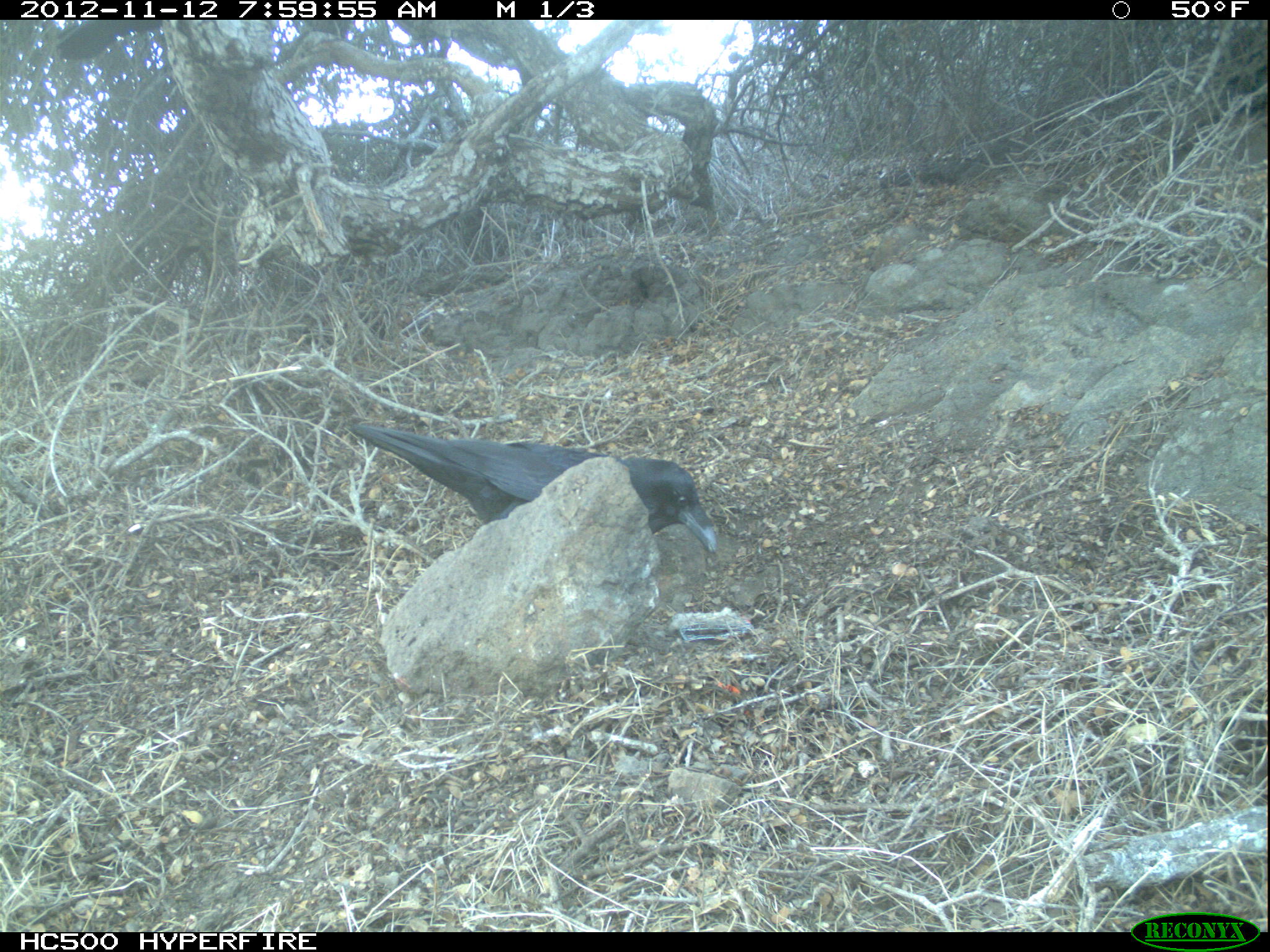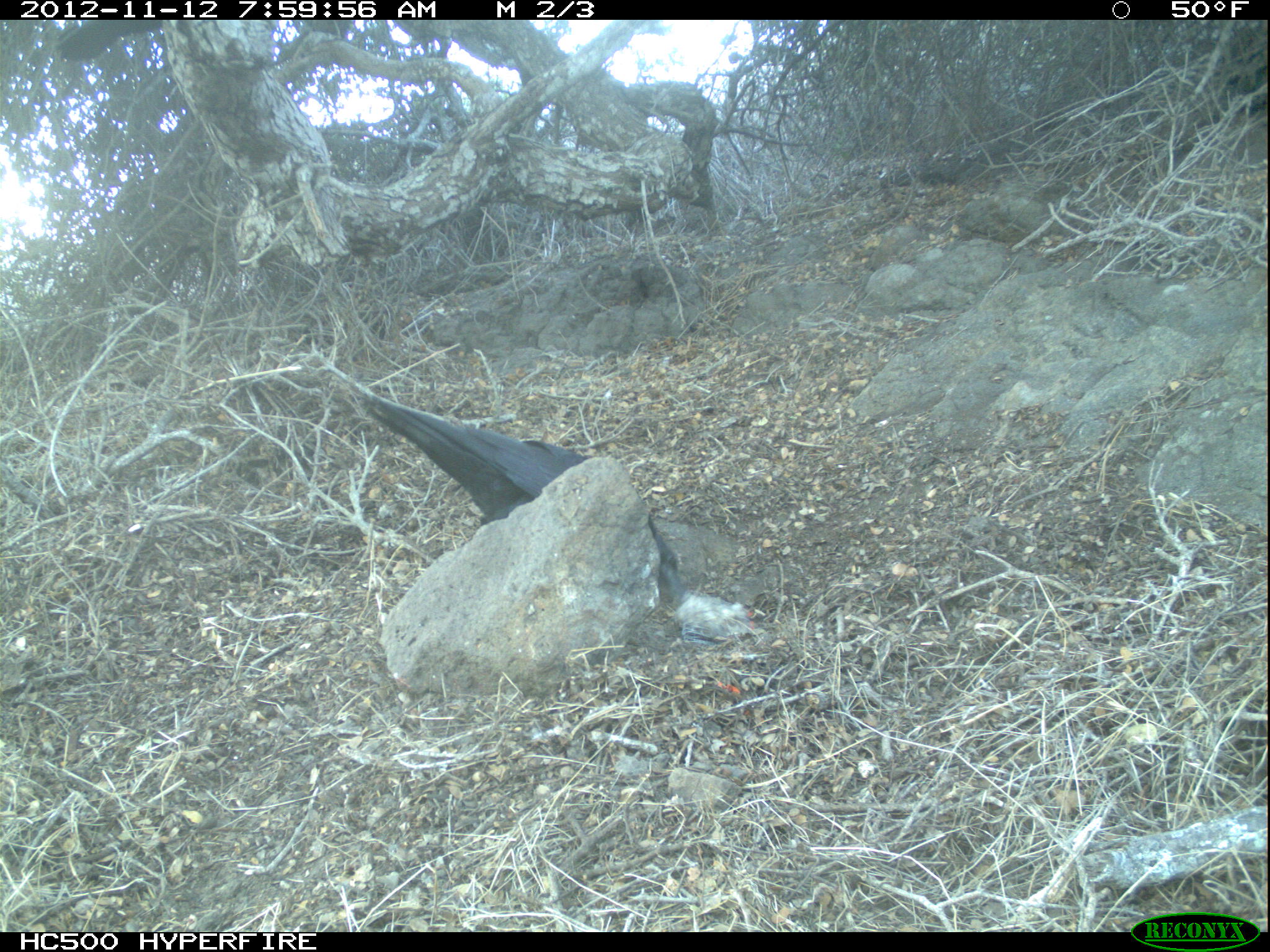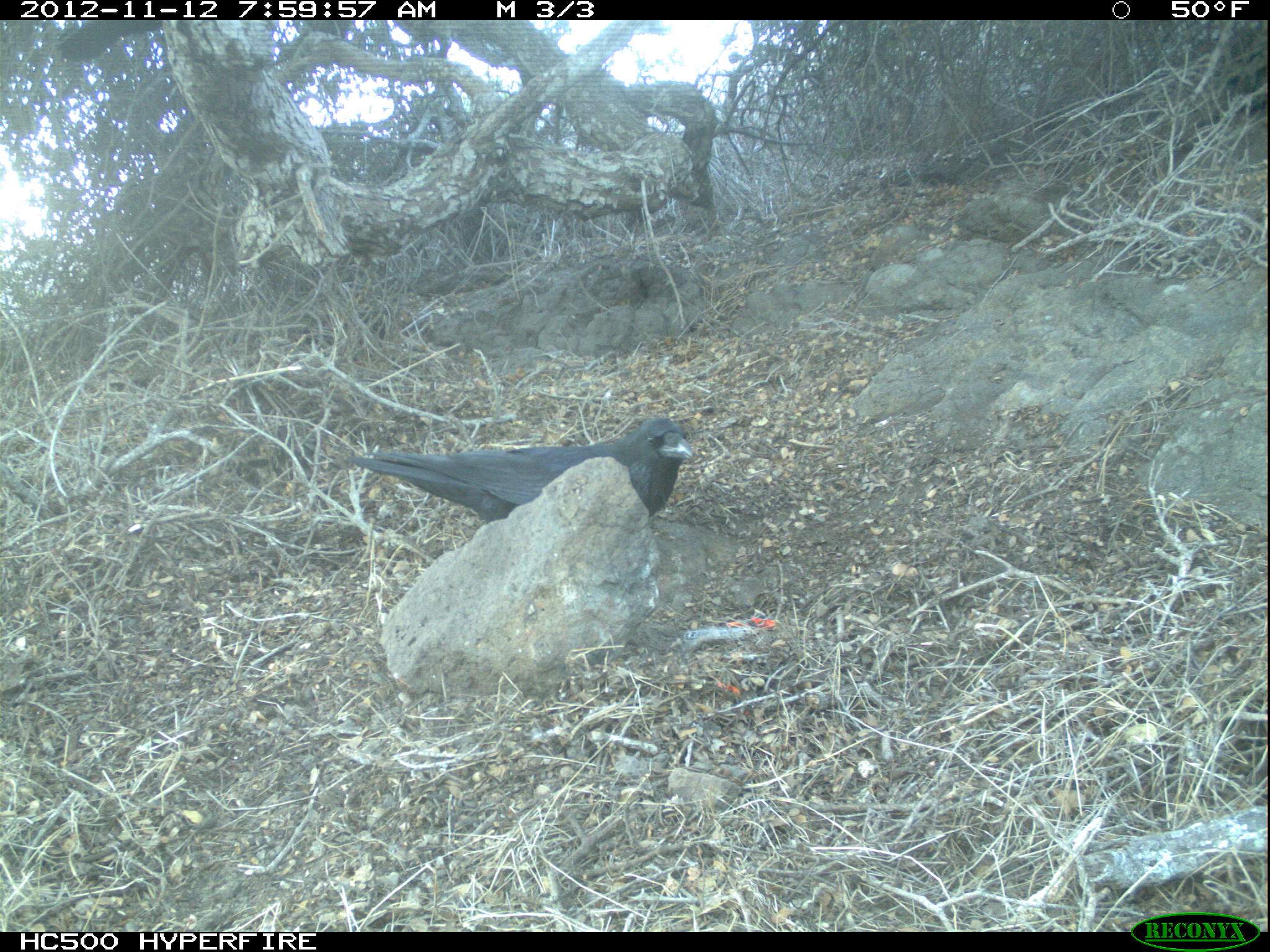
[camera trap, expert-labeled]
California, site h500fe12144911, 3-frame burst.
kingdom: Animalia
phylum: Chordata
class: Aves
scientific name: Aves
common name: bird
Bird (Aves).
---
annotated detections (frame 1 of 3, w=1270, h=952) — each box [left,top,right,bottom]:
bird: [349,424,717,553]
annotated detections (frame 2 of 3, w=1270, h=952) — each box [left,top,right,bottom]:
bird: [363,393,683,597]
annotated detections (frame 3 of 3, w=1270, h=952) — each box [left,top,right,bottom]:
bird: [352,416,696,522]